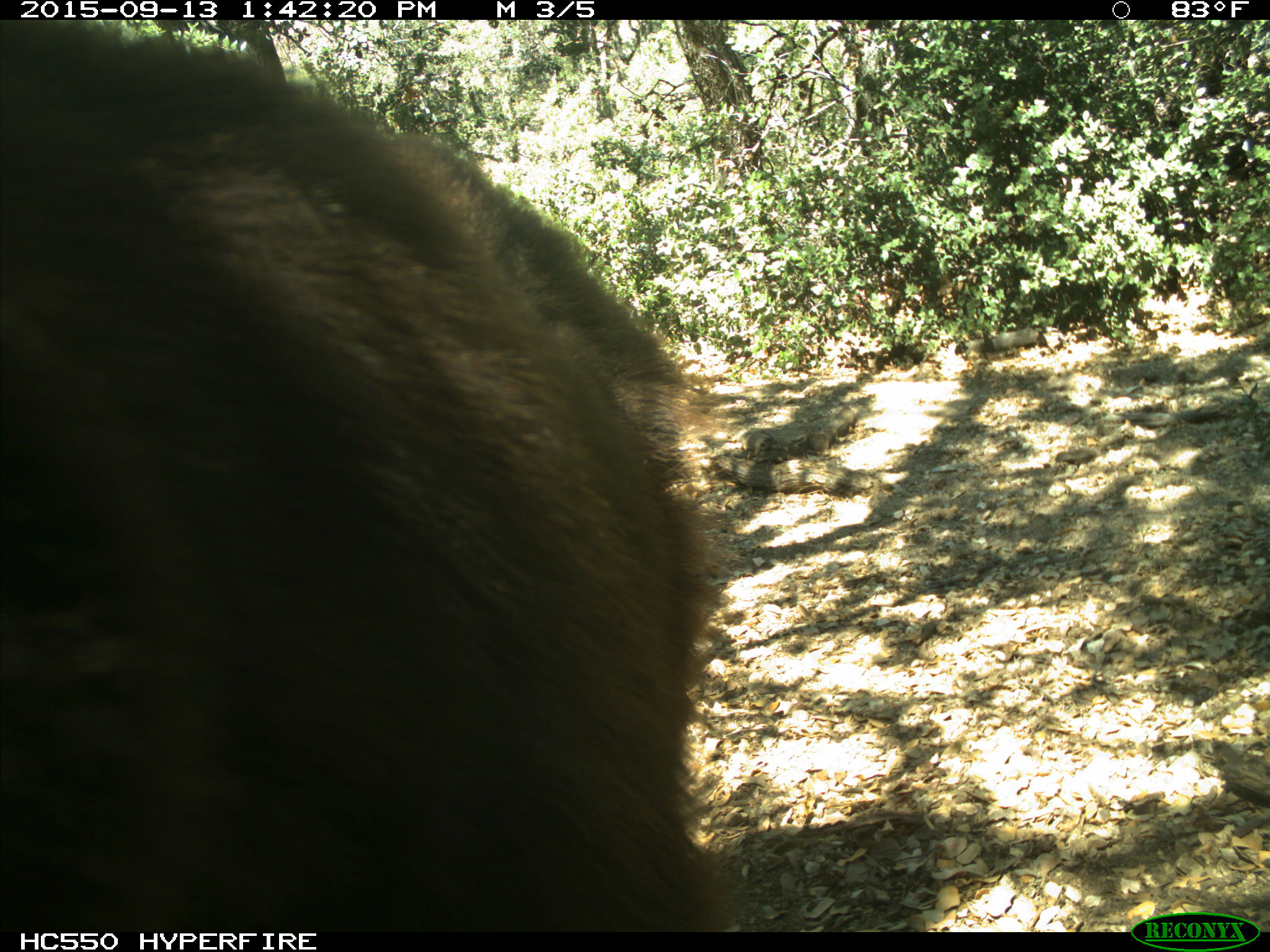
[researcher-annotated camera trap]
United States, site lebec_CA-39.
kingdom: Animalia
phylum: Chordata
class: Mammalia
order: Carnivora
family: Ursidae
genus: Ursus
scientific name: Ursus americanus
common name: american black bear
Ursus americanus (american black bear).